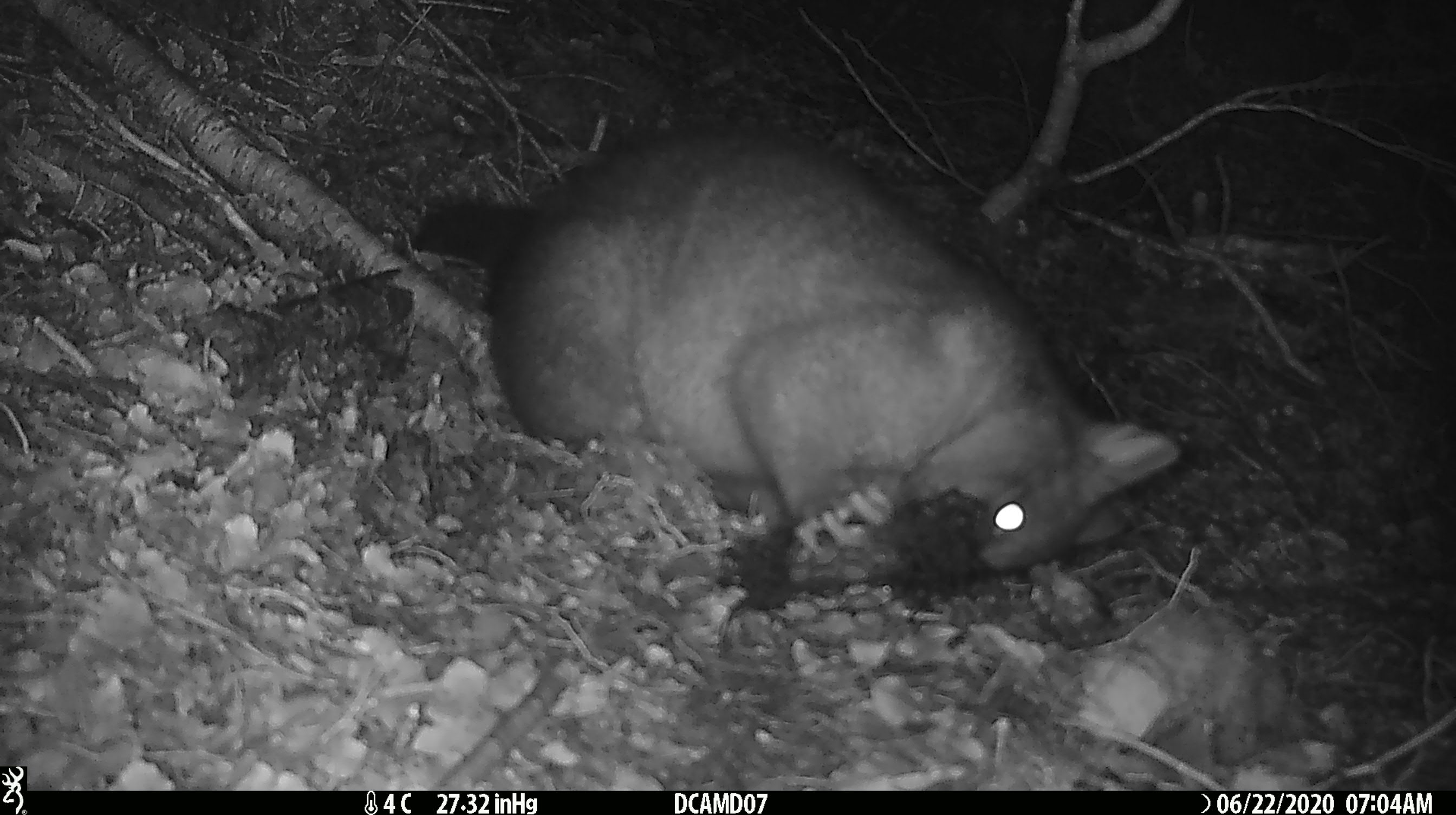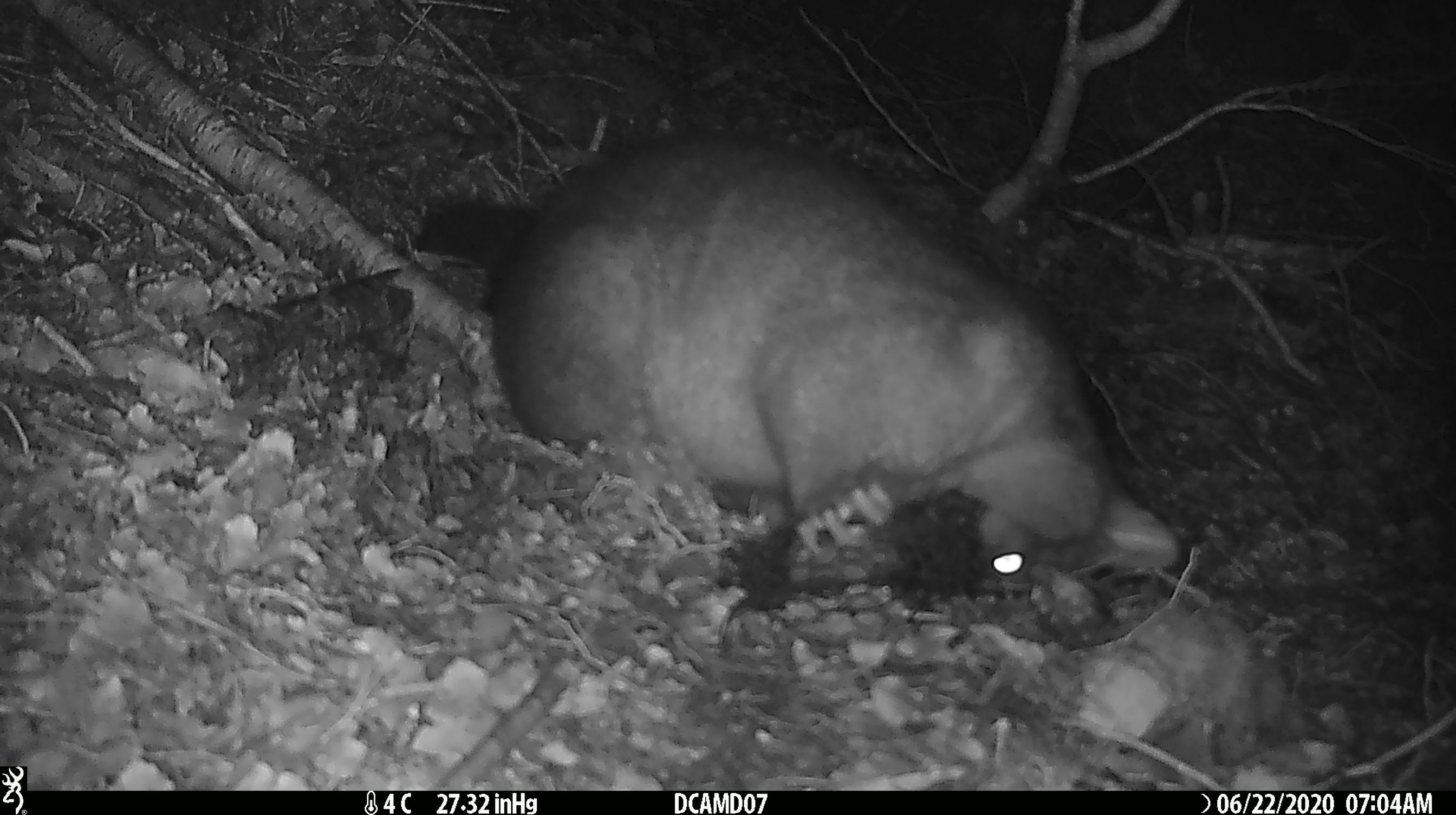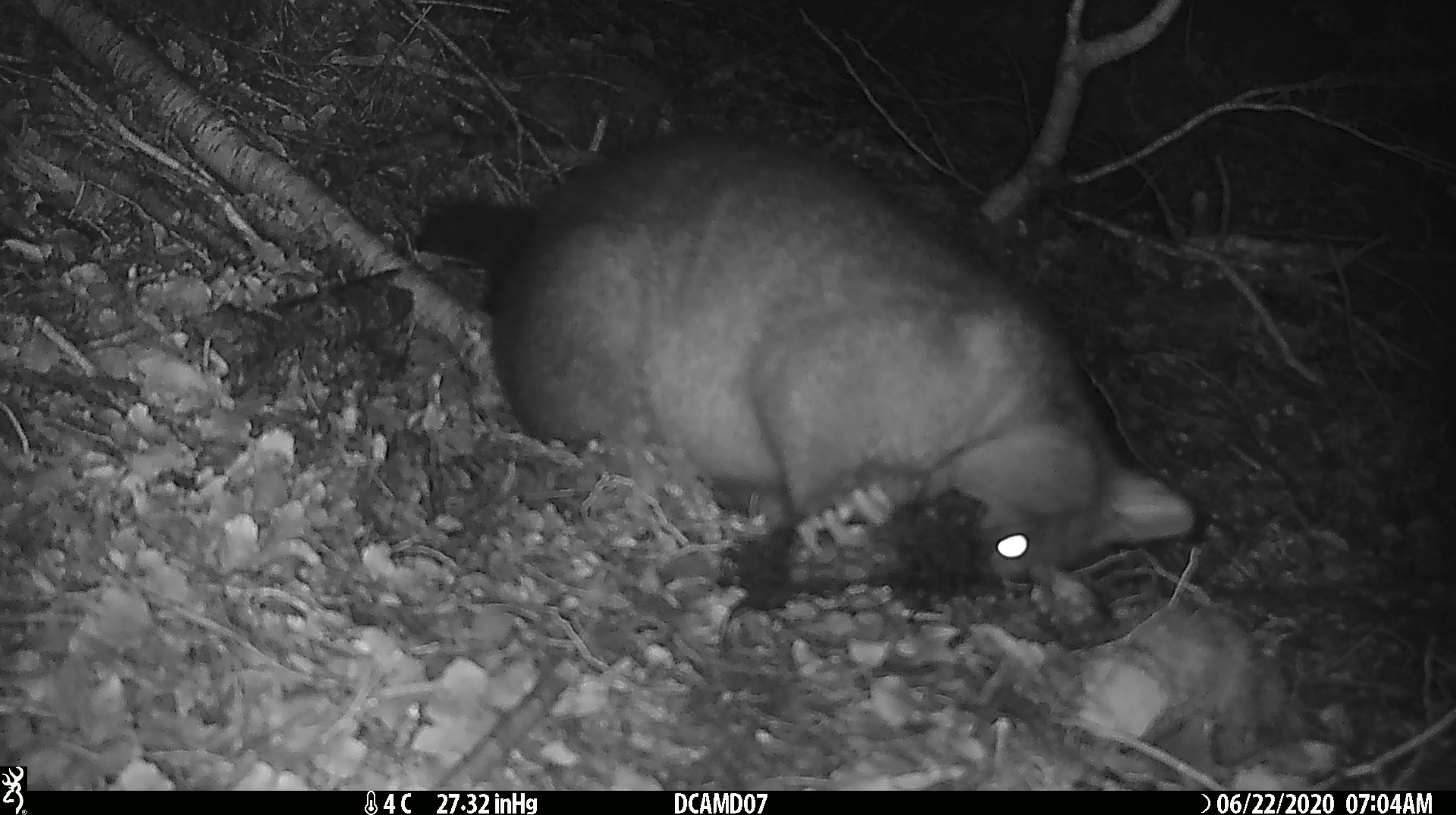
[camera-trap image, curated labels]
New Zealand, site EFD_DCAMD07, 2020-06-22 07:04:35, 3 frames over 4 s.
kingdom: Animalia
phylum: Chordata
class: Mammalia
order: Diprotodontia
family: Phalangeridae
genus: Trichosurus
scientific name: Trichosurus vulpecula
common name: common brushtail possum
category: possum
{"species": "possum (common brushtail possum) (Trichosurus vulpecula)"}